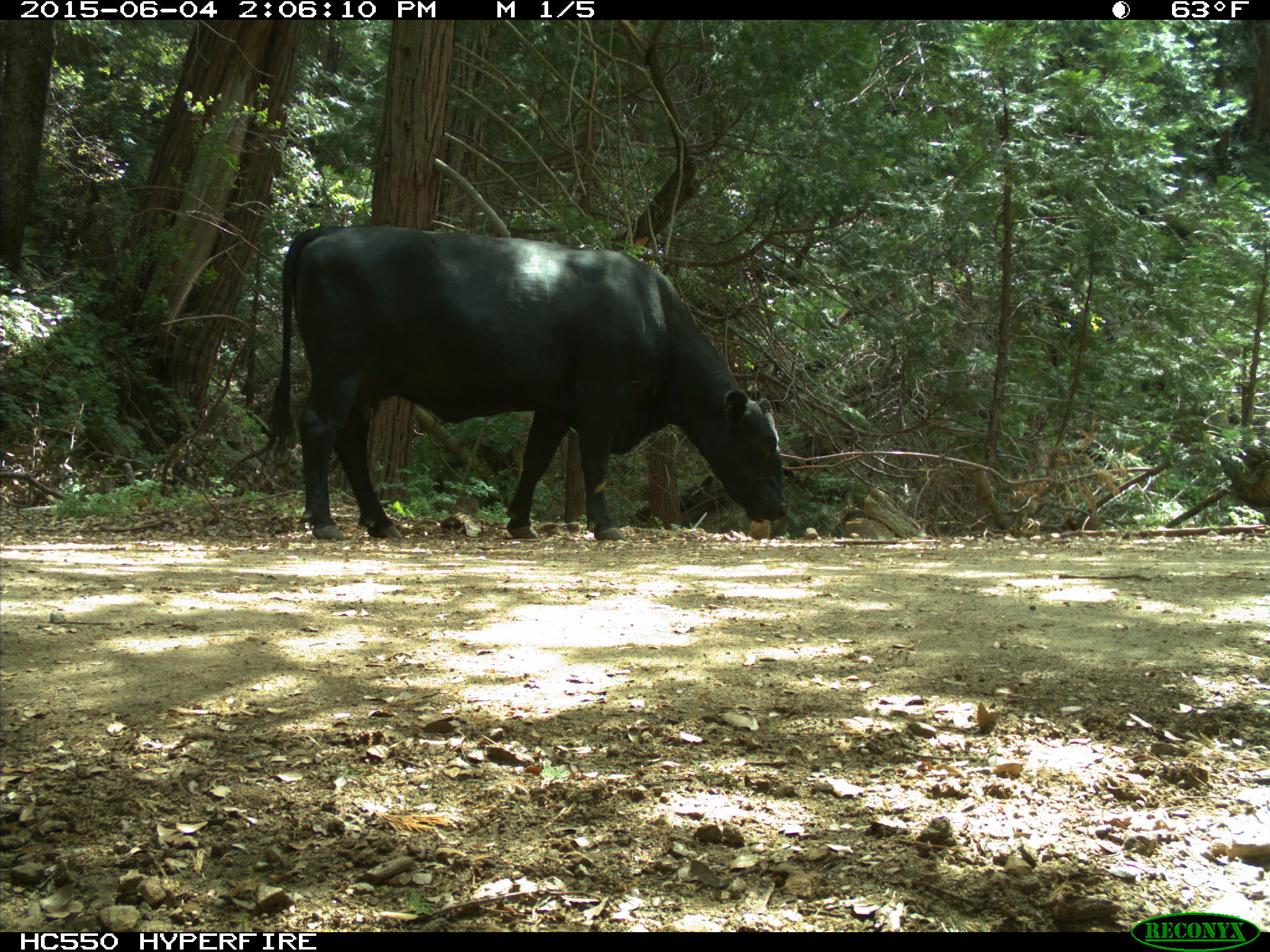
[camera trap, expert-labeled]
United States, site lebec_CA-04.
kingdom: Animalia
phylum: Chordata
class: Mammalia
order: Artiodactyla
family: Bovidae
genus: Bos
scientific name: Bos taurus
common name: domestic cow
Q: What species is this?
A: Bos taurus (domestic cow).